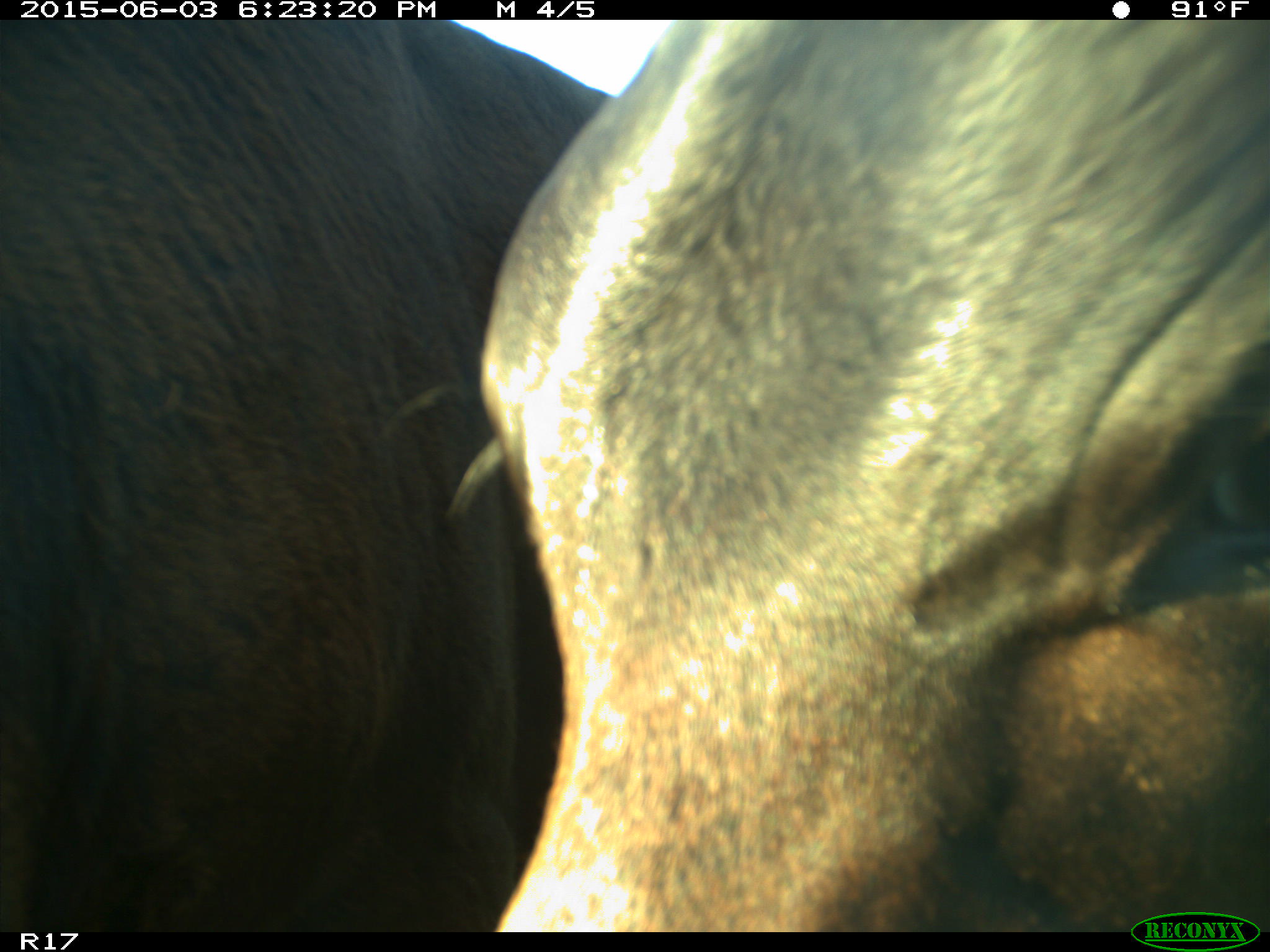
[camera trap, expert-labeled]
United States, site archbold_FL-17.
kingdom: Animalia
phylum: Chordata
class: Mammalia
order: Artiodactyla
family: Bovidae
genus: Bos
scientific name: Bos taurus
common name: domestic cow